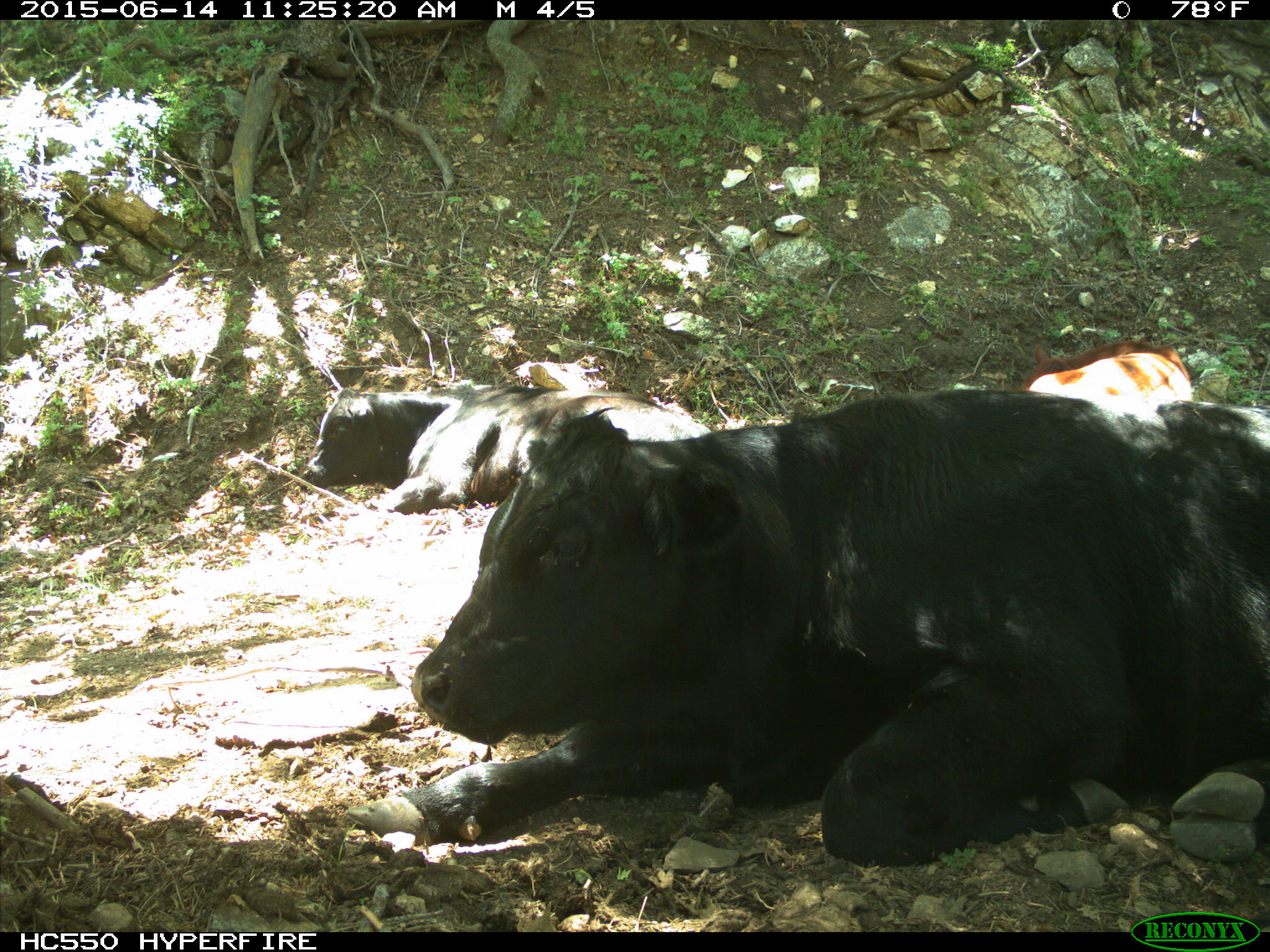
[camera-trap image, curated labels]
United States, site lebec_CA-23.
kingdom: Animalia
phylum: Chordata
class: Mammalia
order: Artiodactyla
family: Bovidae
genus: Bos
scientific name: Bos taurus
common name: domestic cow